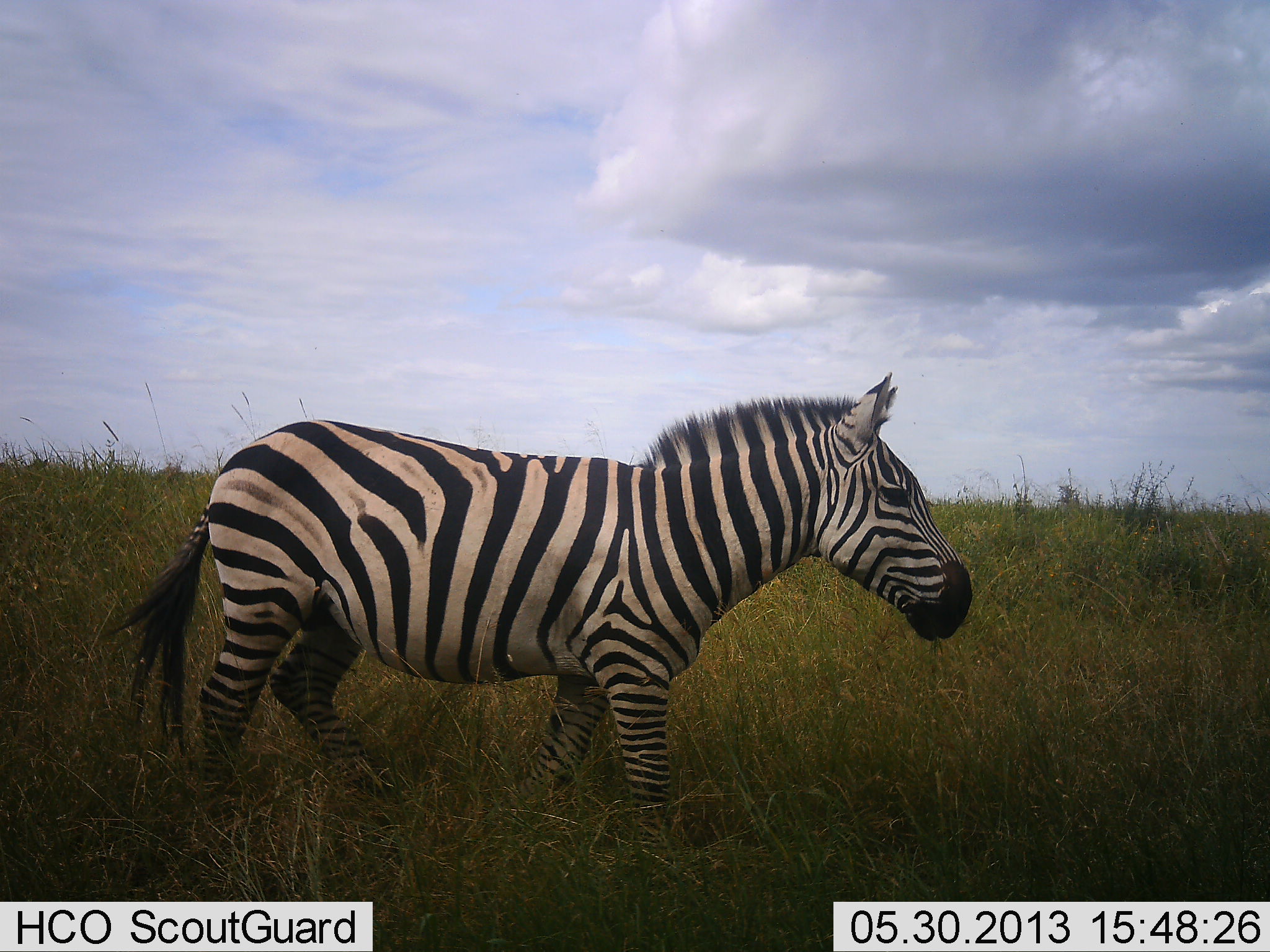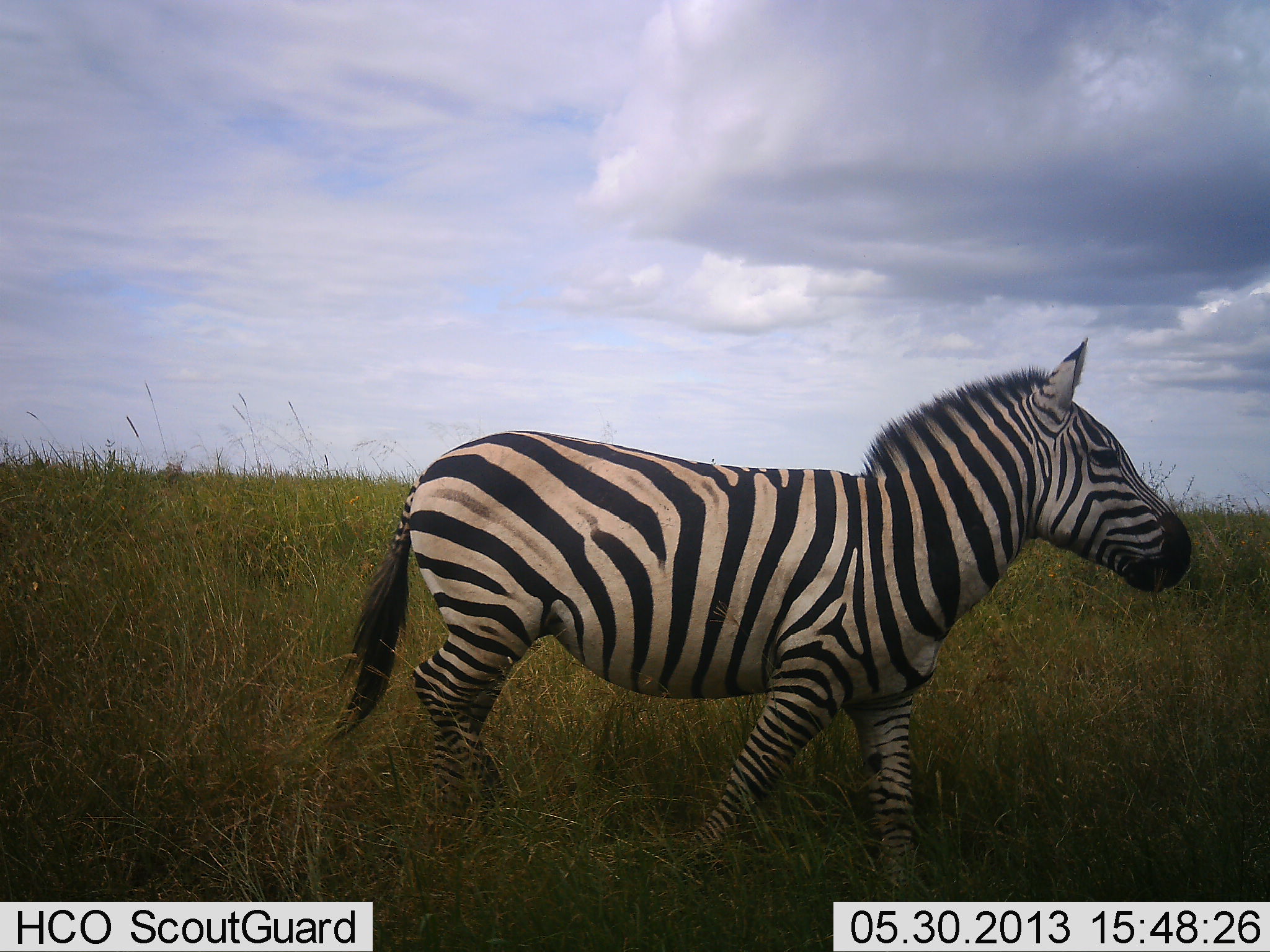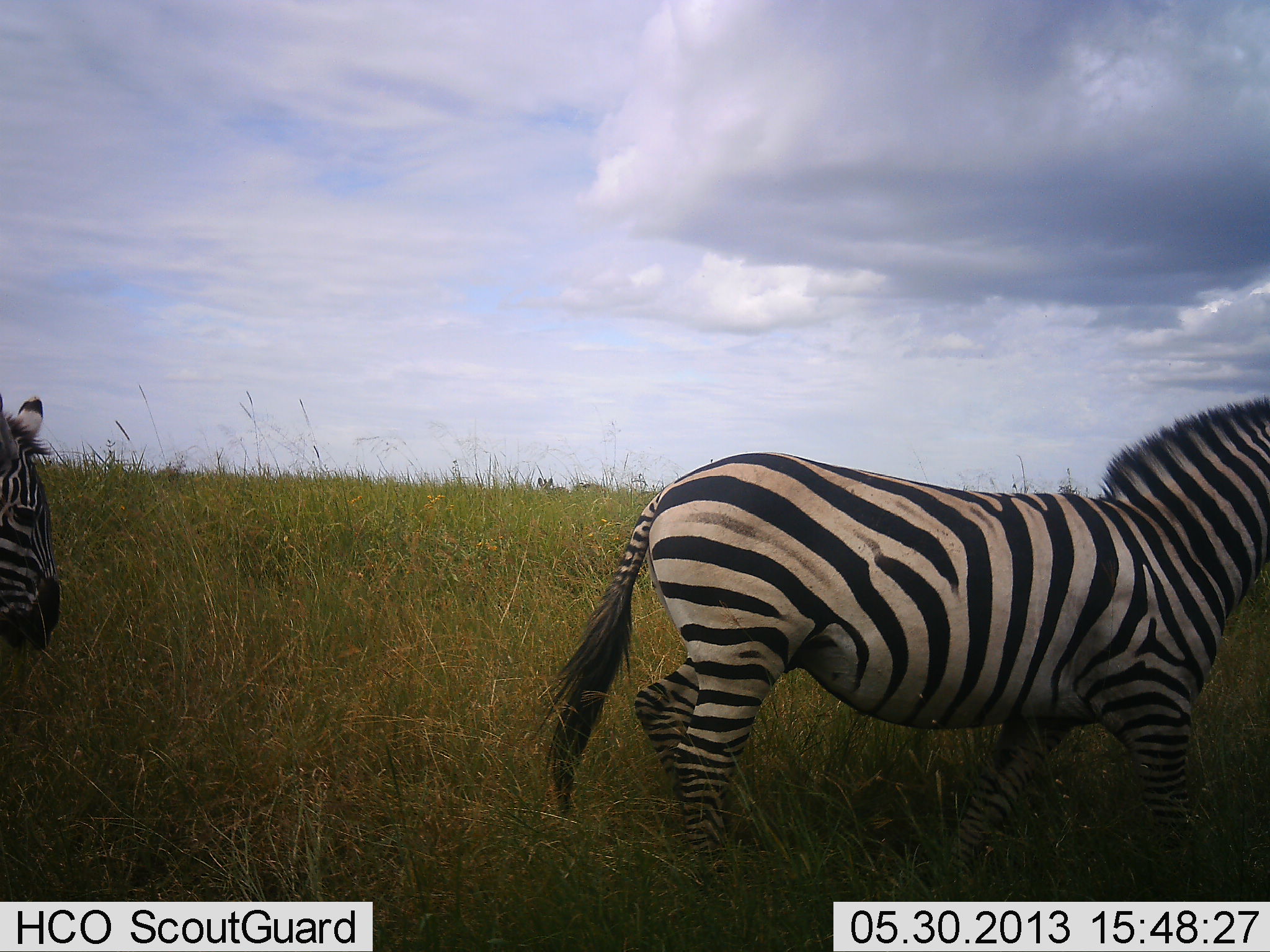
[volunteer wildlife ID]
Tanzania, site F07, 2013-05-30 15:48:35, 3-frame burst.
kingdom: Animalia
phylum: Chordata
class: Mammalia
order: Perissodactyla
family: Equidae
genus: Equus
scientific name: Equus quagga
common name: plains zebra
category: zebra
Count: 2.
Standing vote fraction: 9%.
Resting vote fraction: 0%.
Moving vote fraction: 94%.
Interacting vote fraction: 0%.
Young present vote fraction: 0%.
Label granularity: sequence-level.